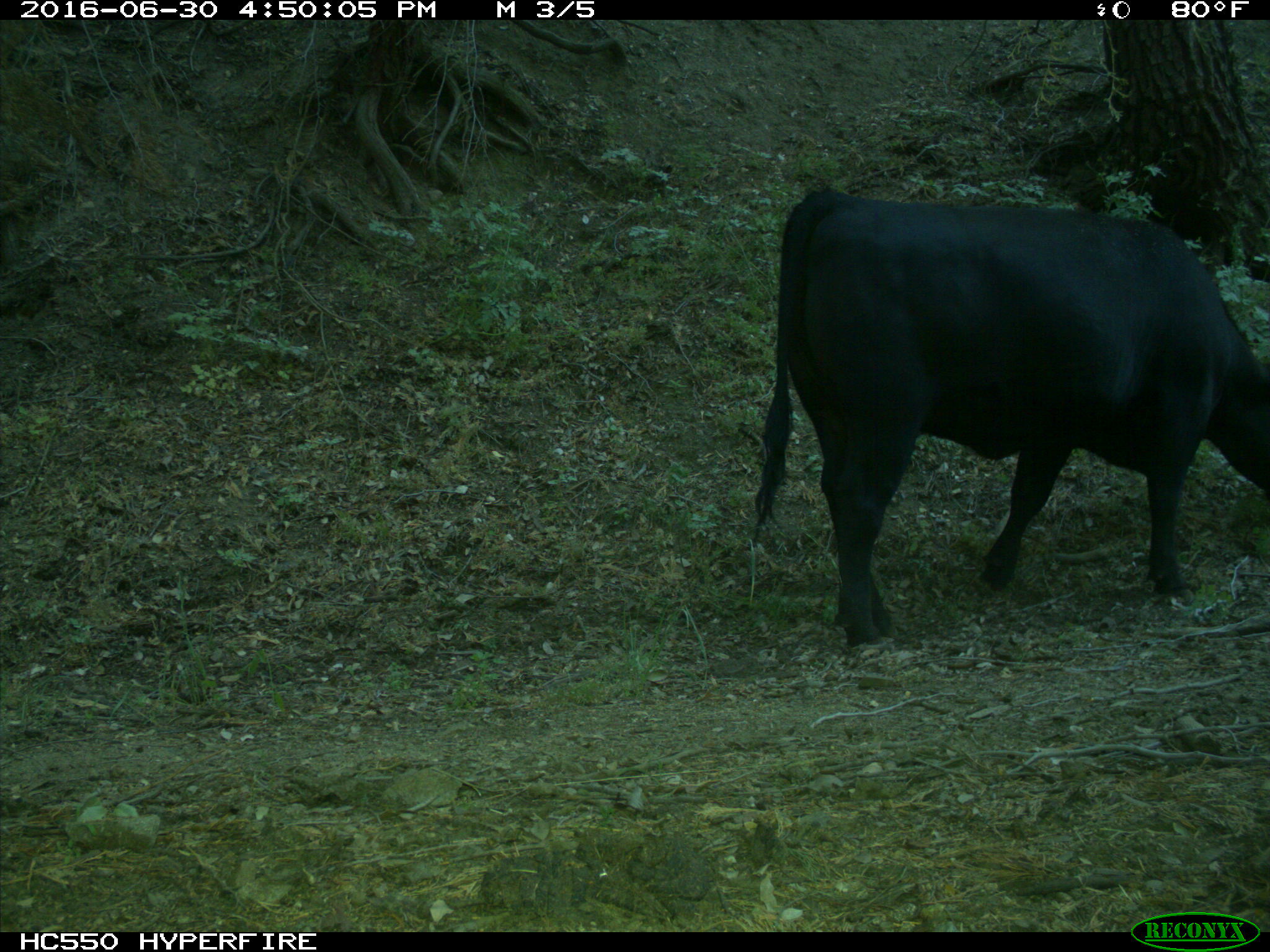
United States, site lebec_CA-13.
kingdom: Animalia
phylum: Chordata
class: Mammalia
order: Artiodactyla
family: Bovidae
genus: Bos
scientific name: Bos taurus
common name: domestic cow